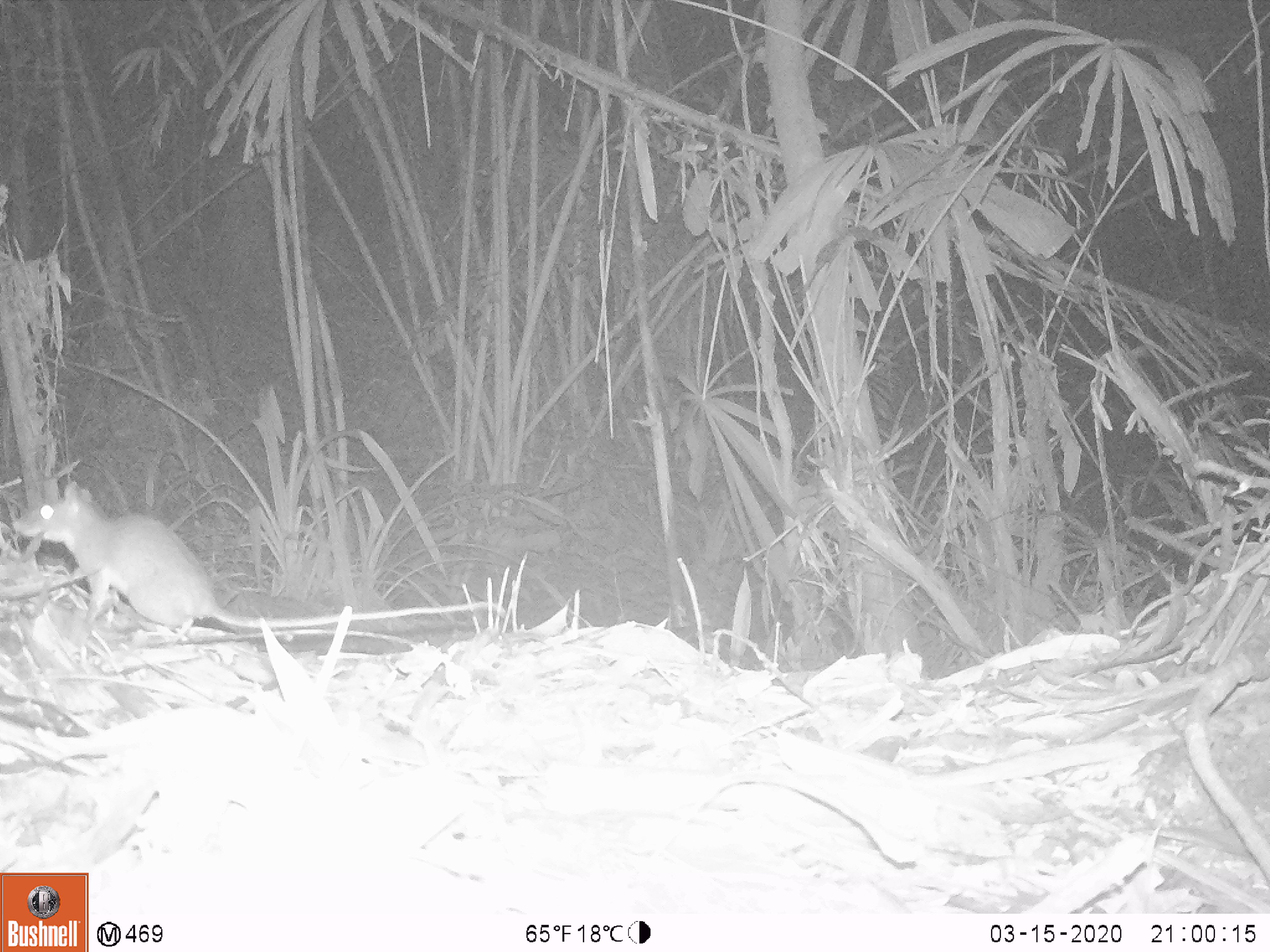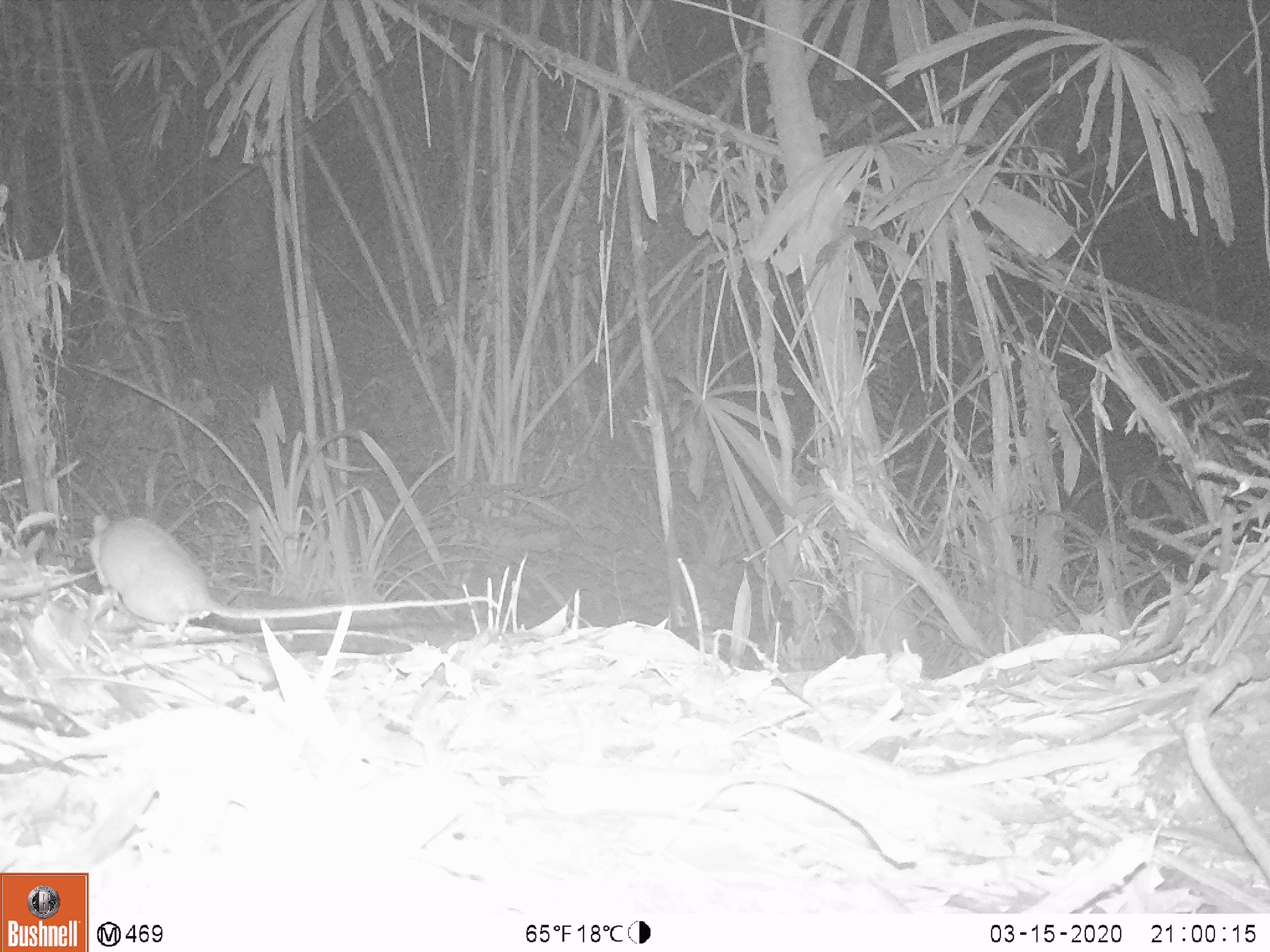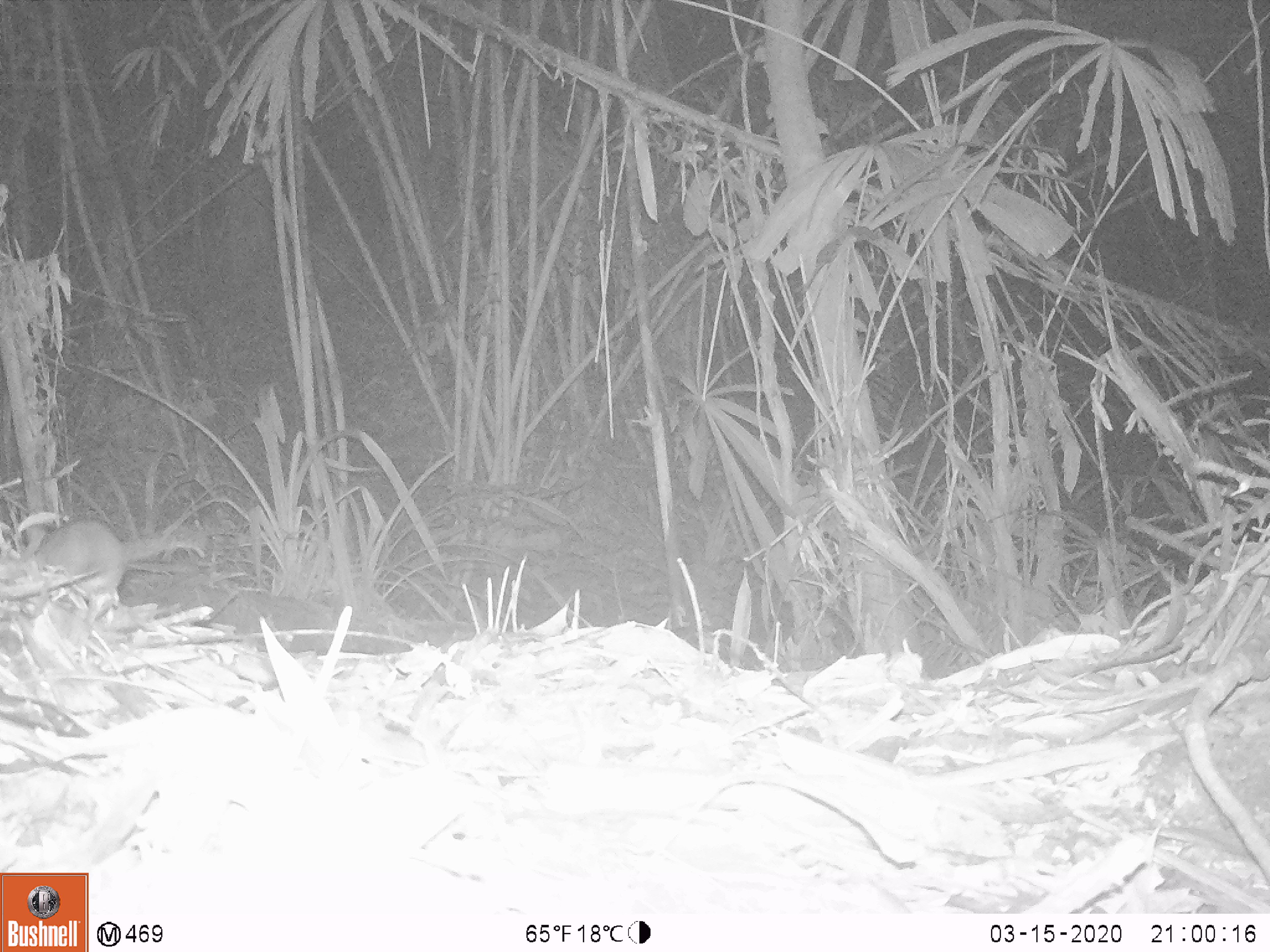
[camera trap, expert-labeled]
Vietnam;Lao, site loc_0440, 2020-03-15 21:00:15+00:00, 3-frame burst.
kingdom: Animalia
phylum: Chordata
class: Mammalia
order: Rodentia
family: Muridae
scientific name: Muridae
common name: old-world mice and rats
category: unidentified murid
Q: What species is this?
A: Unidentified murid (old-world mice and rats) (Muridae).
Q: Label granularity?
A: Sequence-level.